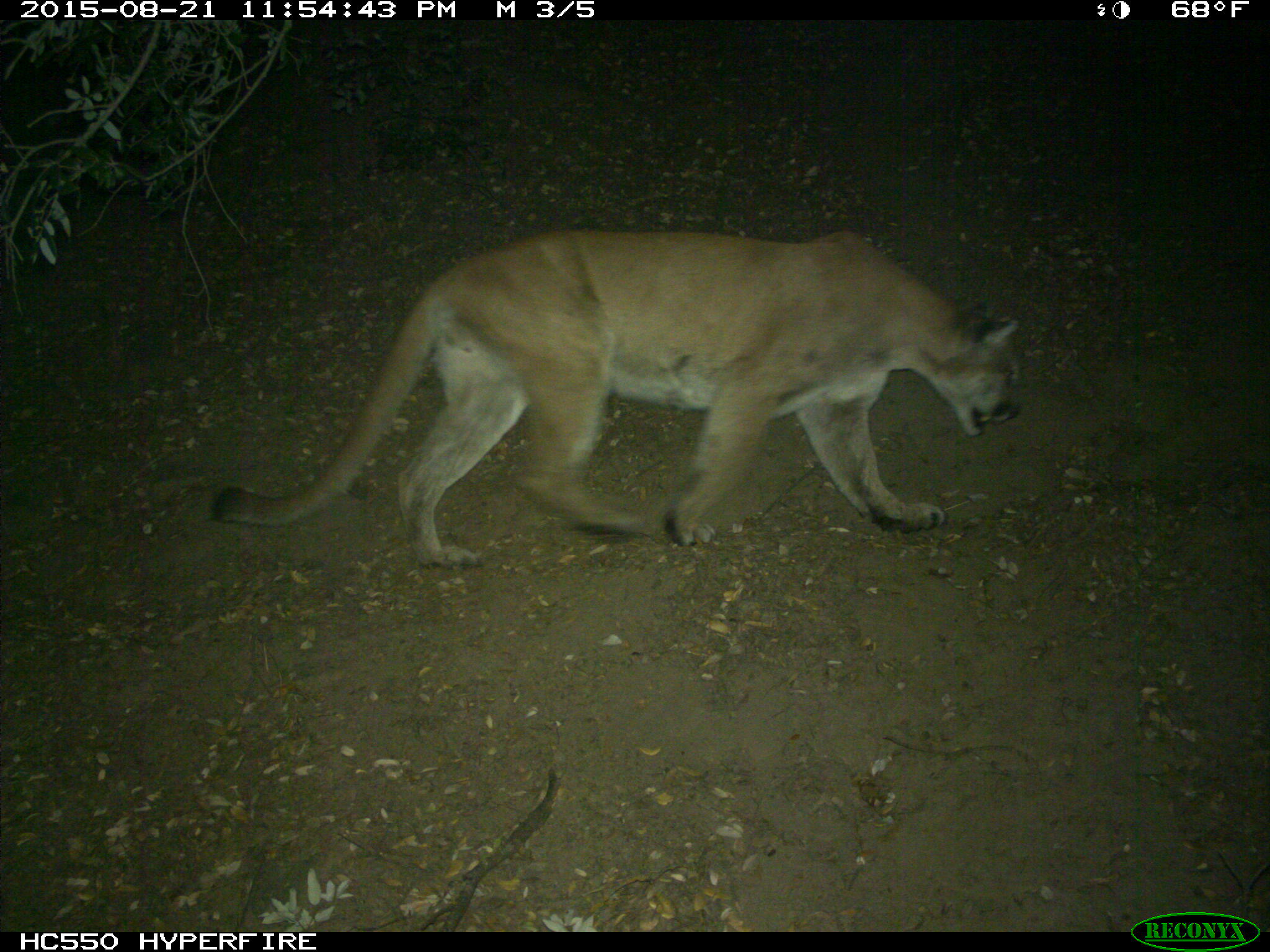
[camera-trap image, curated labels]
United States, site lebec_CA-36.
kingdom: Animalia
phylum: Chordata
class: Mammalia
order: Carnivora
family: Felidae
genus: Puma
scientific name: Puma concolor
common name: mountain lion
Puma concolor (mountain lion).